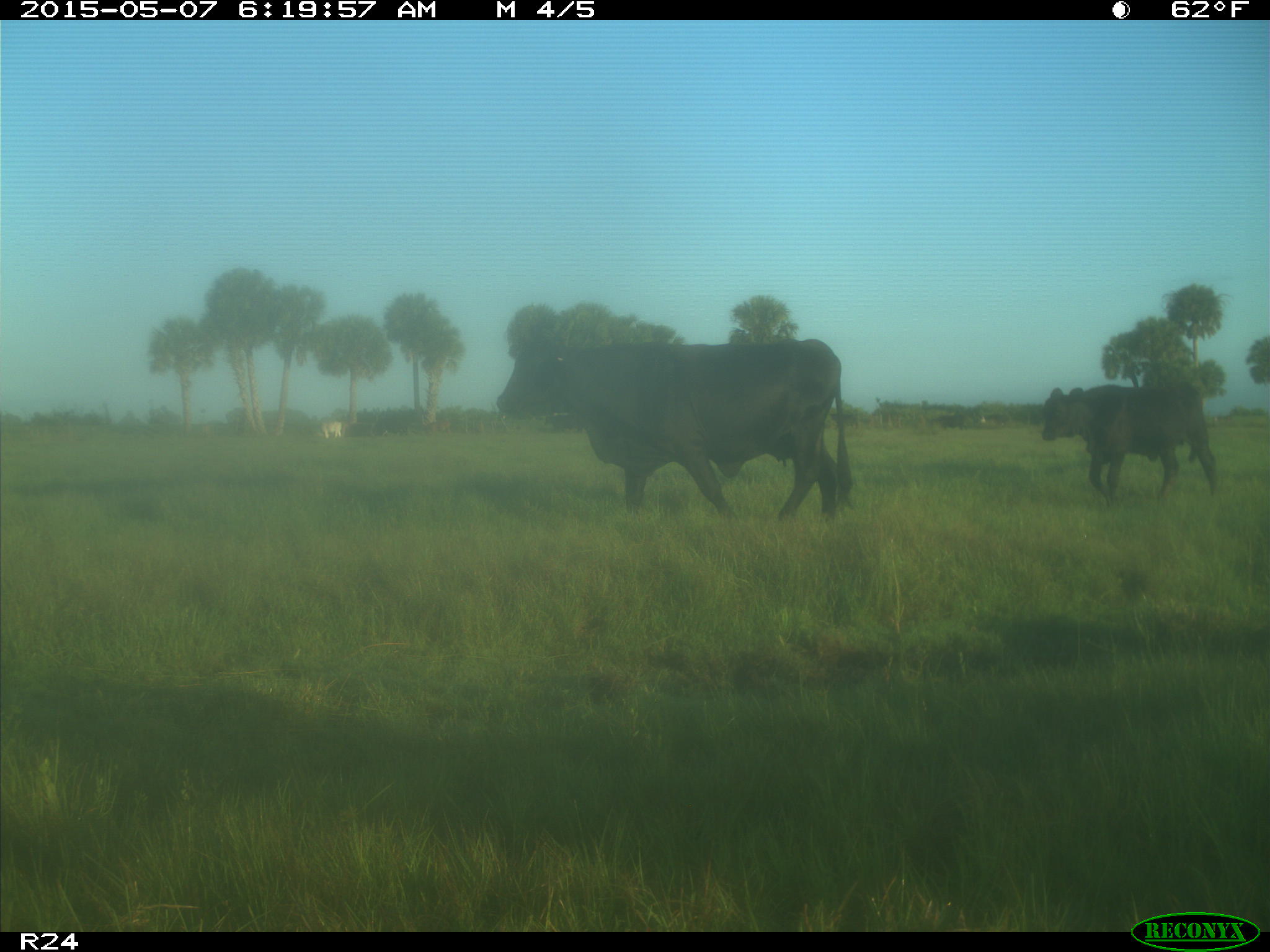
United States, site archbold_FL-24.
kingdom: Animalia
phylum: Chordata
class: Mammalia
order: Artiodactyla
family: Bovidae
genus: Bos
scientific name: Bos taurus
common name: domestic cow